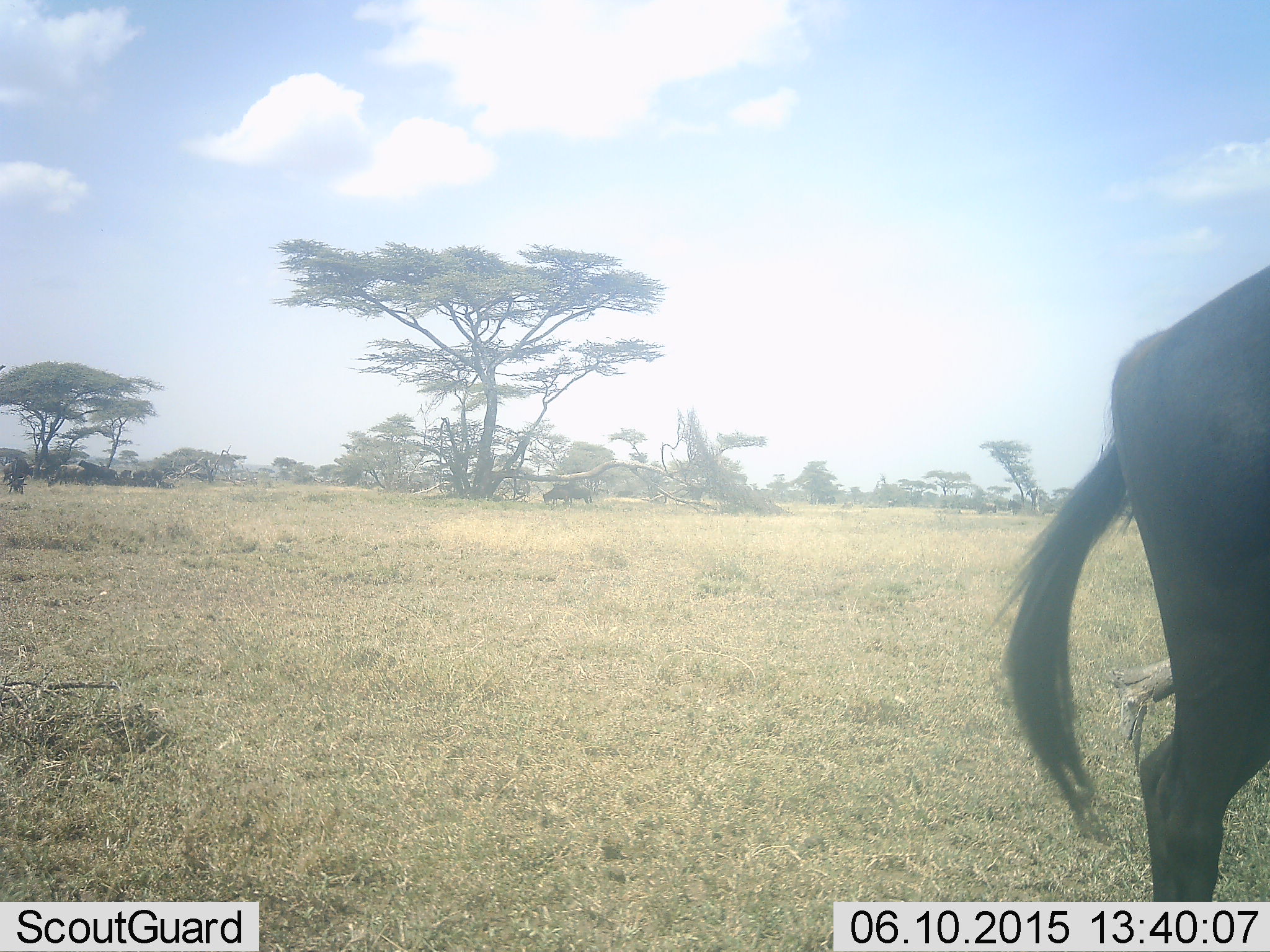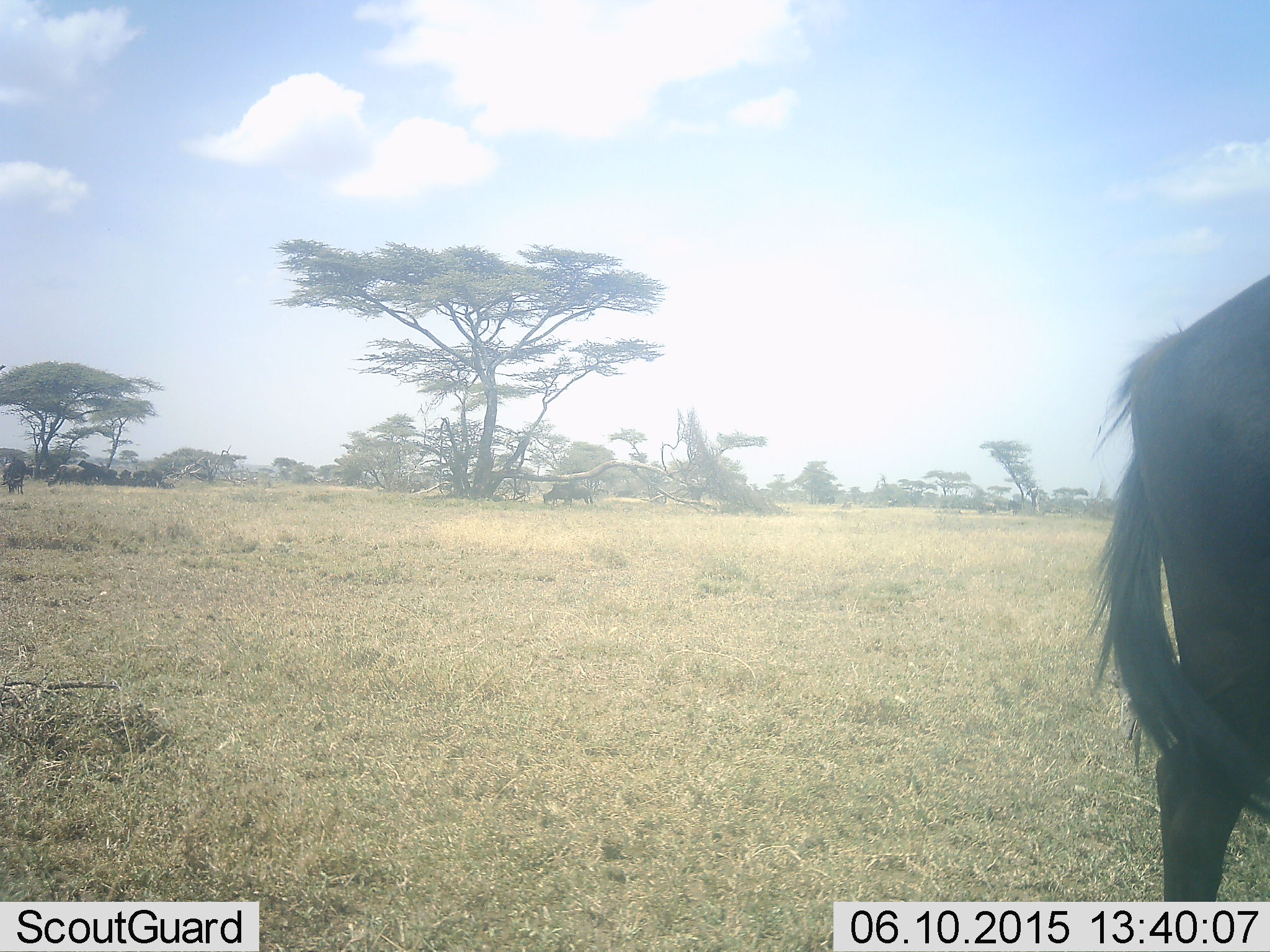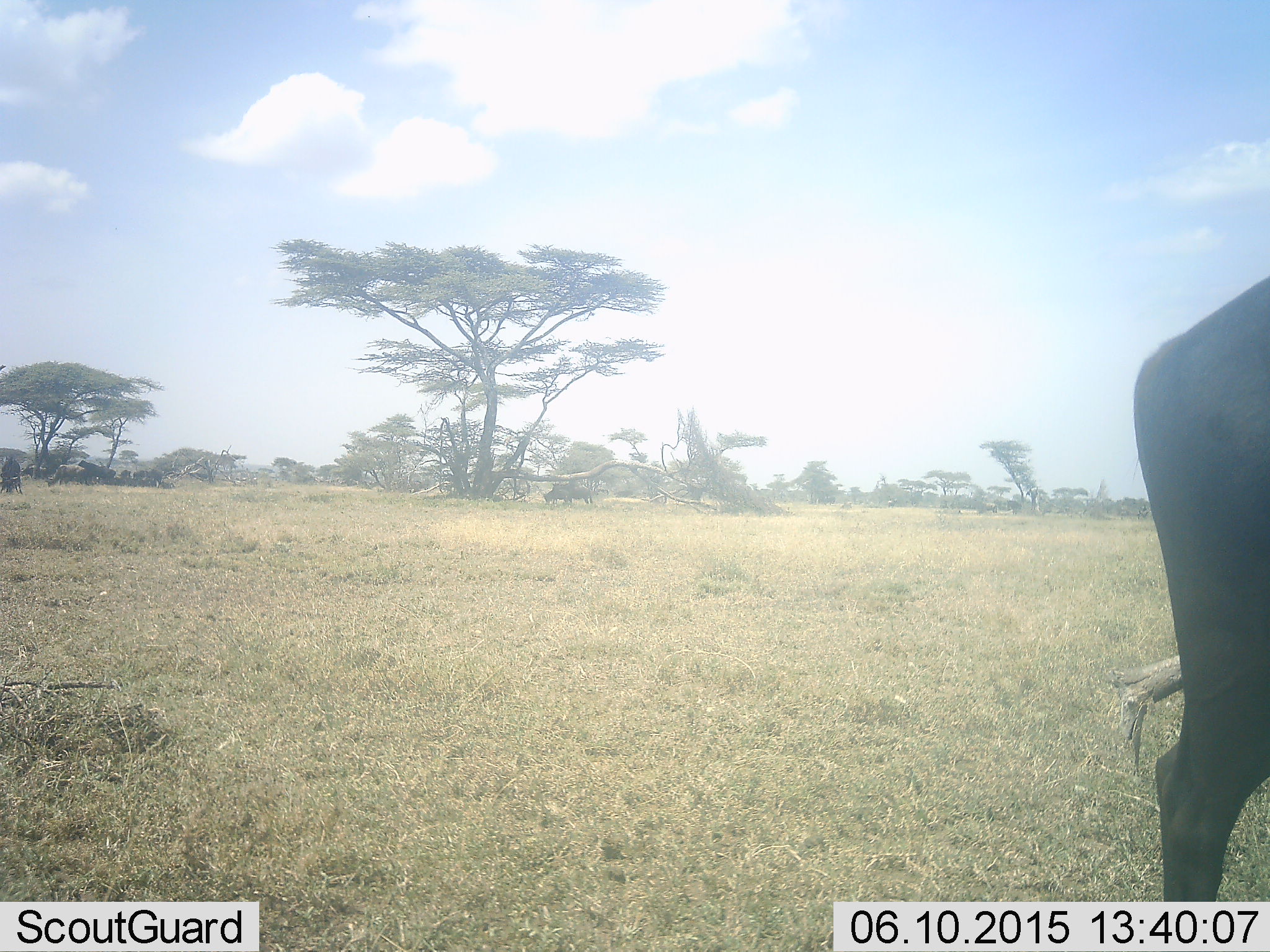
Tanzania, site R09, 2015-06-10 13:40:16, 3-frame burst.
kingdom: Animalia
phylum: Chordata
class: Mammalia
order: Artiodactyla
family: Bovidae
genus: Connochaetes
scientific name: Connochaetes taurinus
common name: blue wildebeest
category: wildebeest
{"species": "wildebeest (blue wildebeest) (Connochaetes taurinus)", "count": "3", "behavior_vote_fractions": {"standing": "85%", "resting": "23%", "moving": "15%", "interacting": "0%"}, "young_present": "0%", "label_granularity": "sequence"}